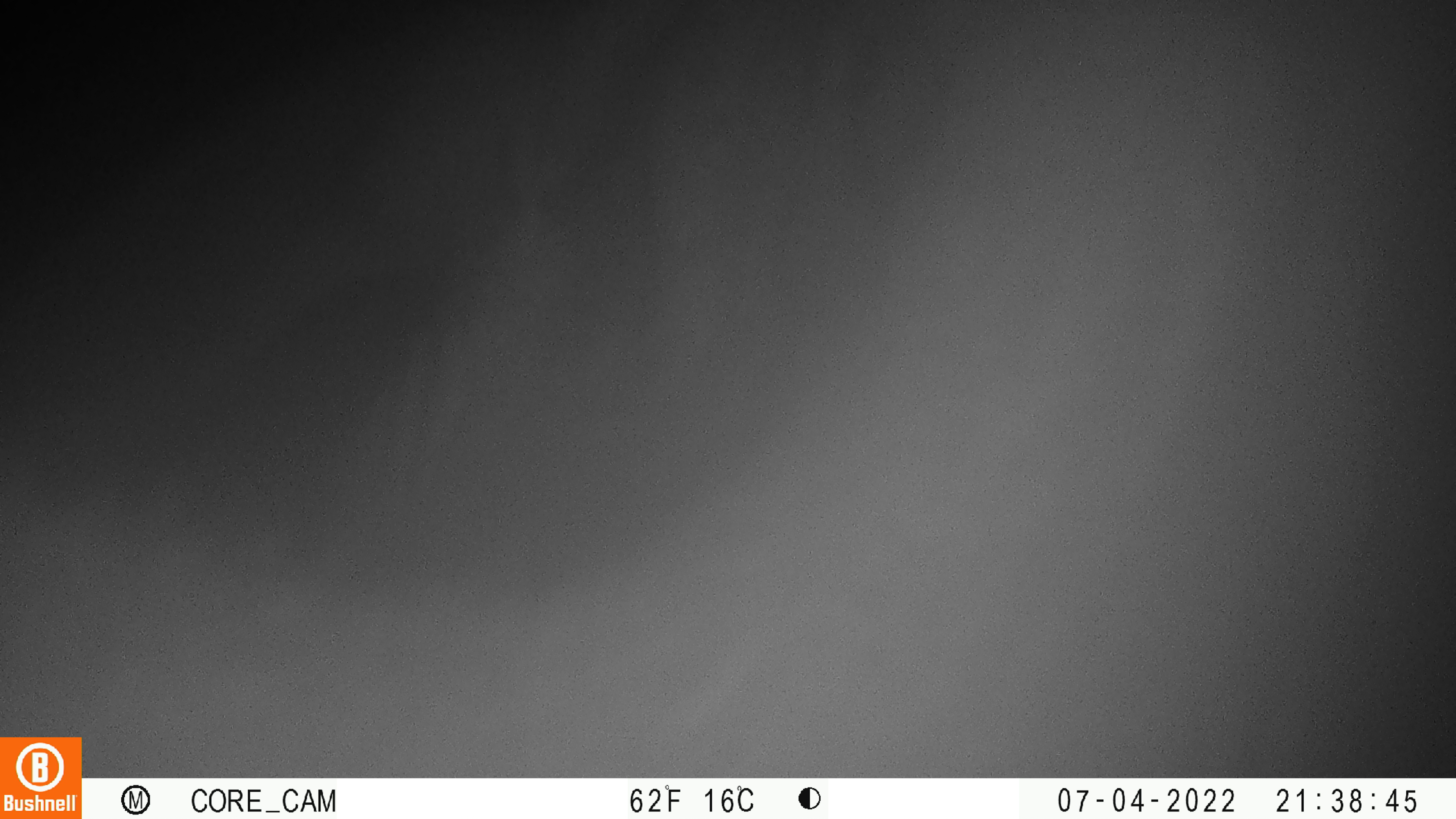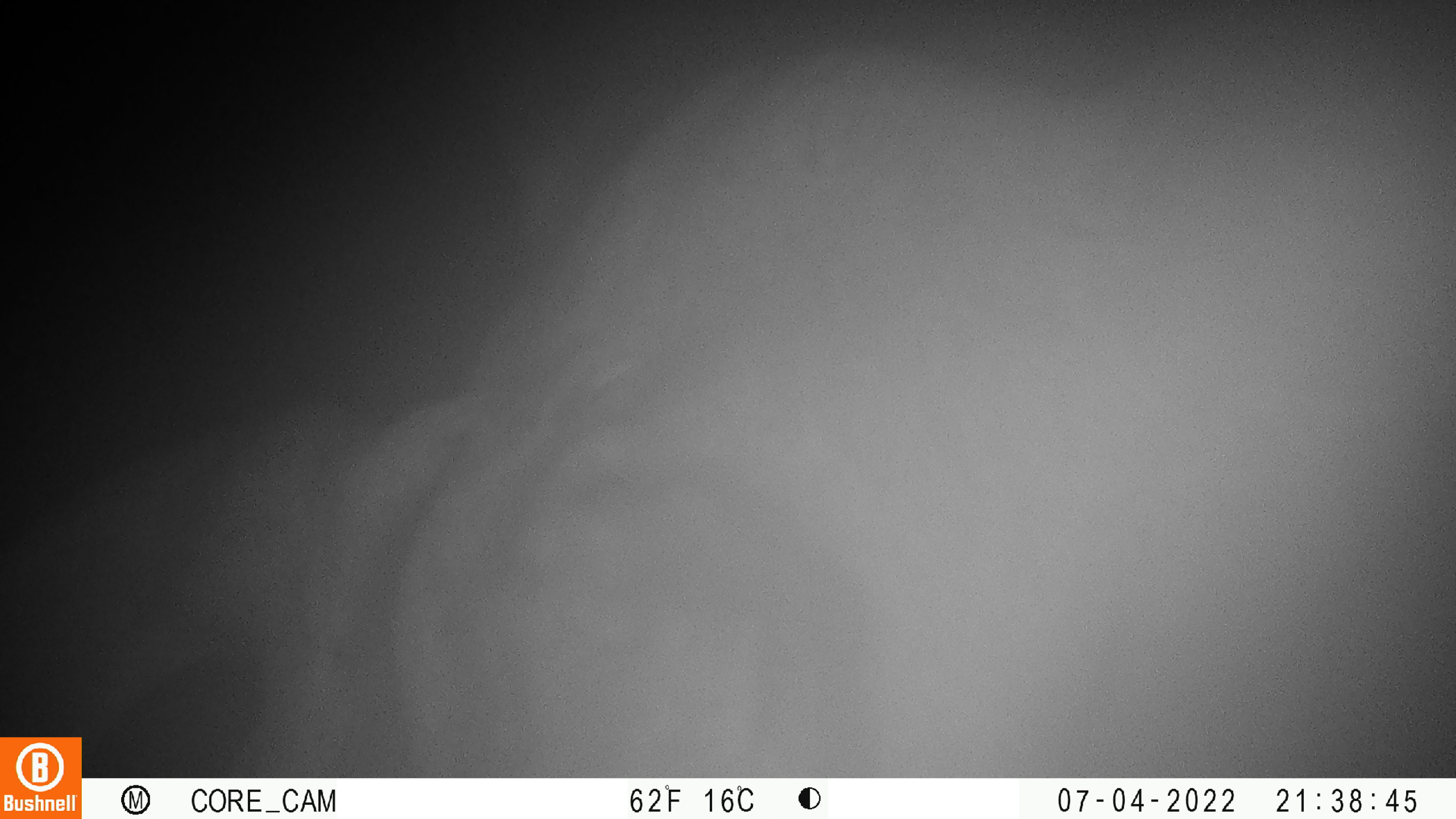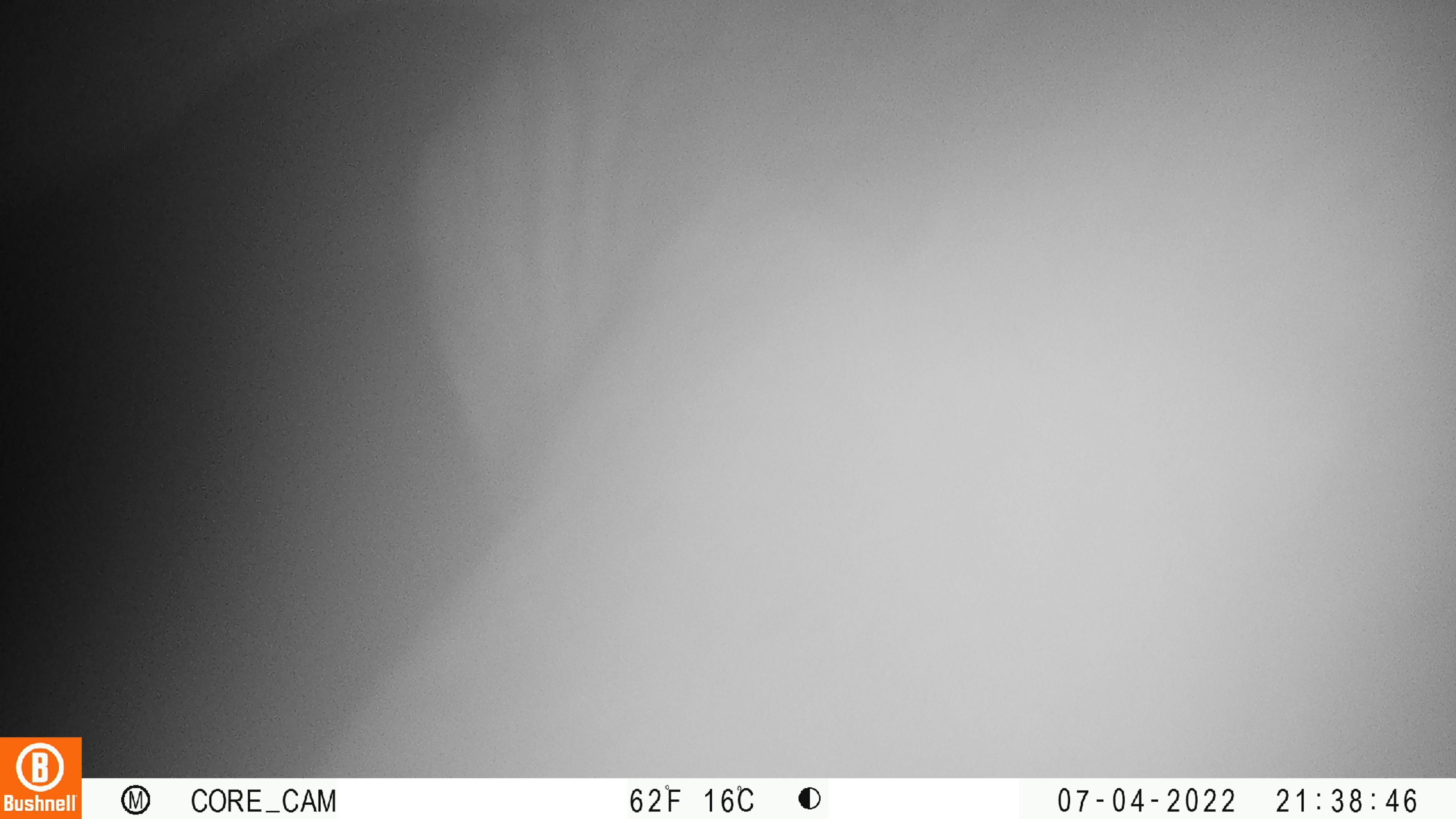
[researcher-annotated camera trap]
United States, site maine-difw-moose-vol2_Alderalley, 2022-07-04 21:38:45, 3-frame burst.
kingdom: Animalia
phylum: Chordata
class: Mammalia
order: Artiodactyla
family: Cervidae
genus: Alces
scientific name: Alces alces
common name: moose